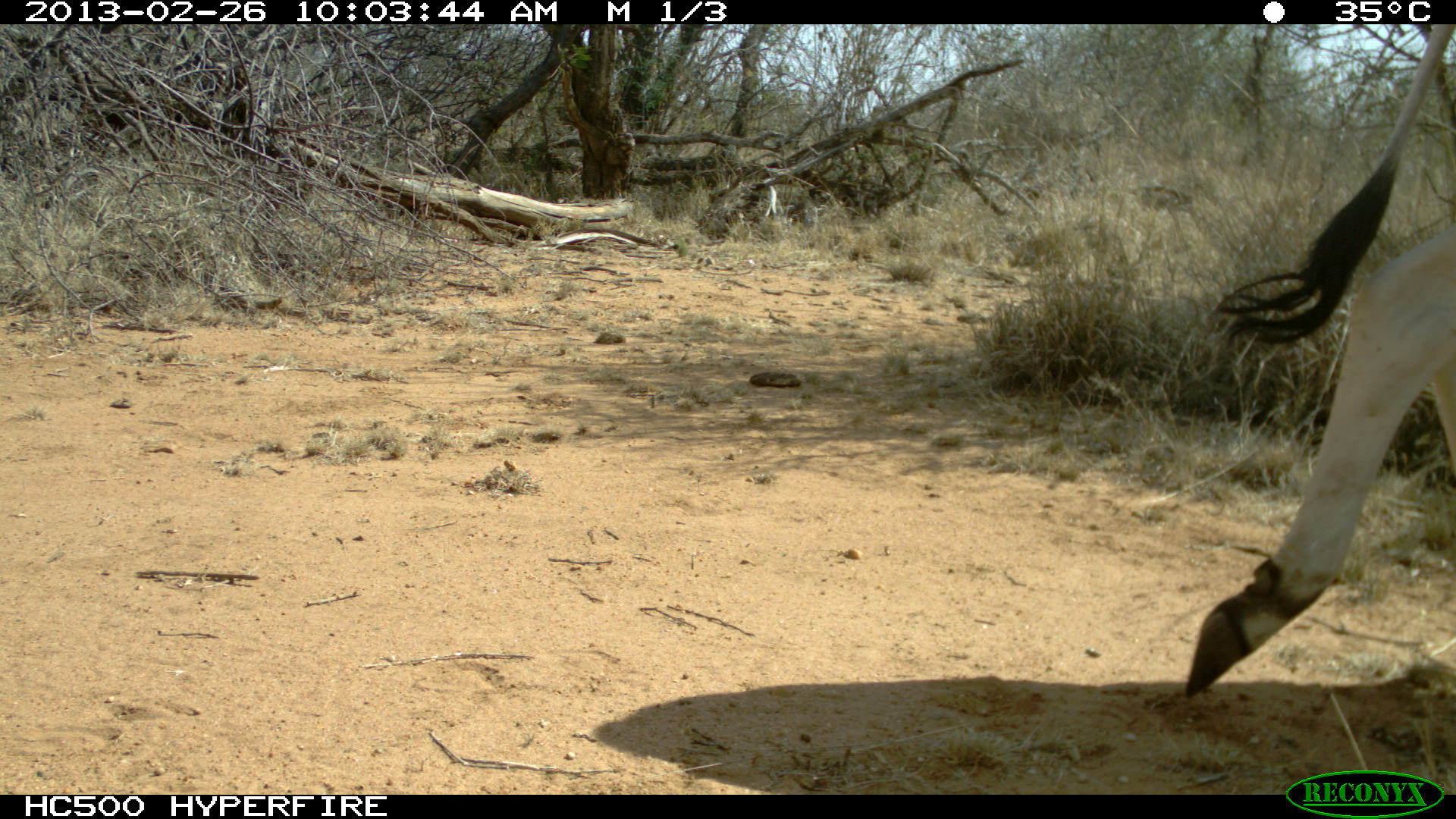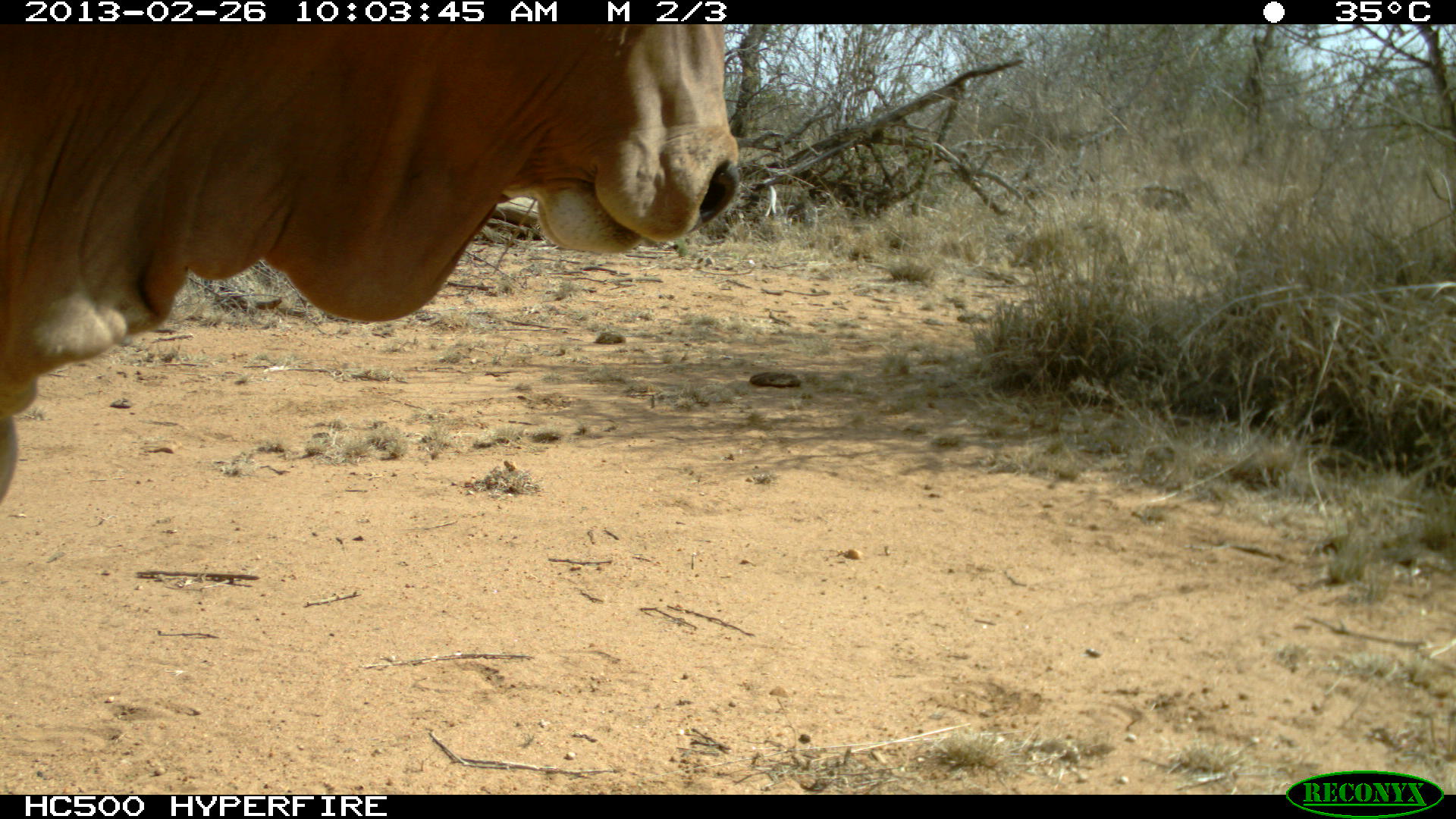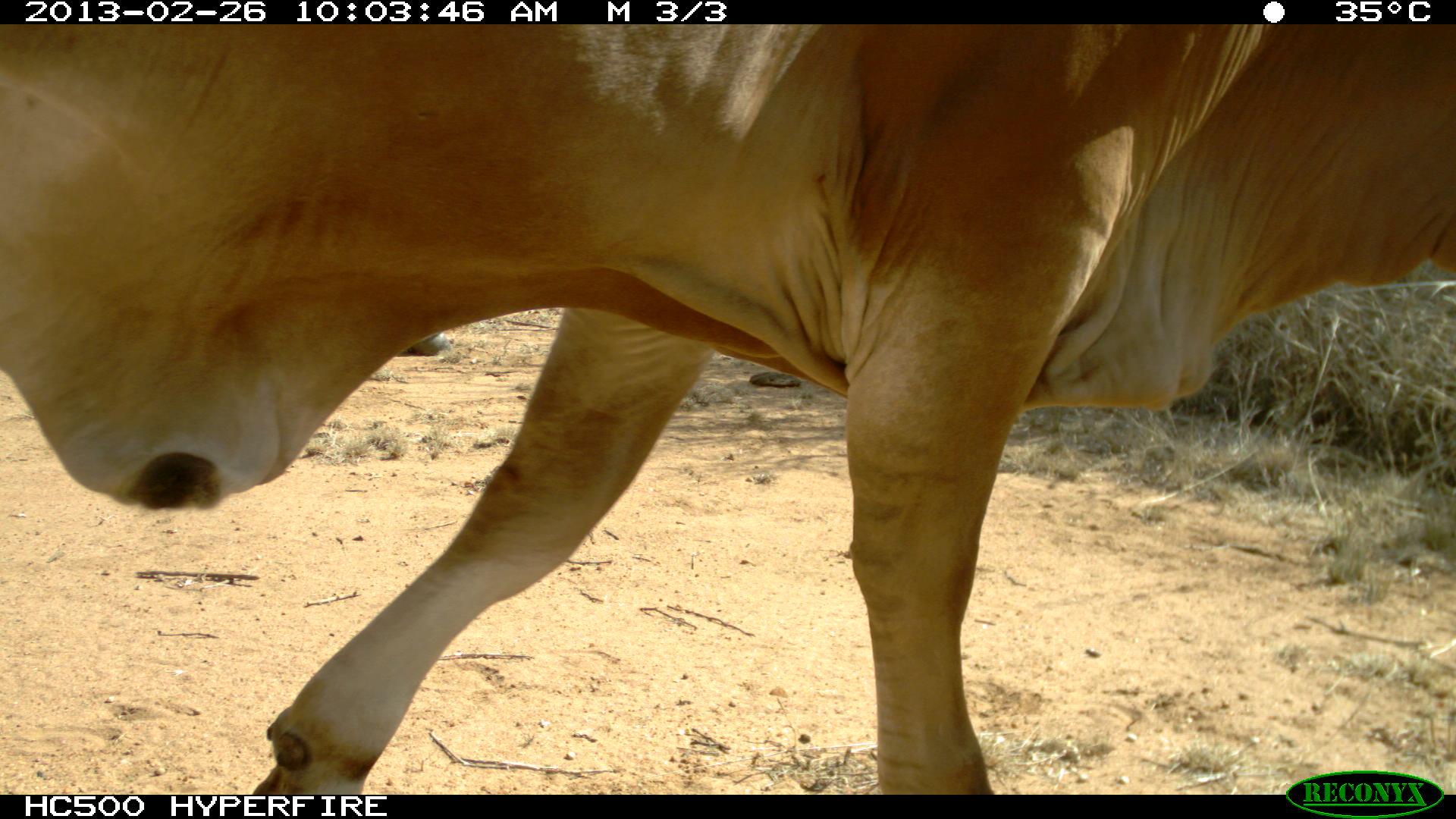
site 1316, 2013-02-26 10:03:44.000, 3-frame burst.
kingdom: Animalia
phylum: Chordata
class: Mammalia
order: Artiodactyla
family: Bovidae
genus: Bos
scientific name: Bos taurus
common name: domestic cattle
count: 1